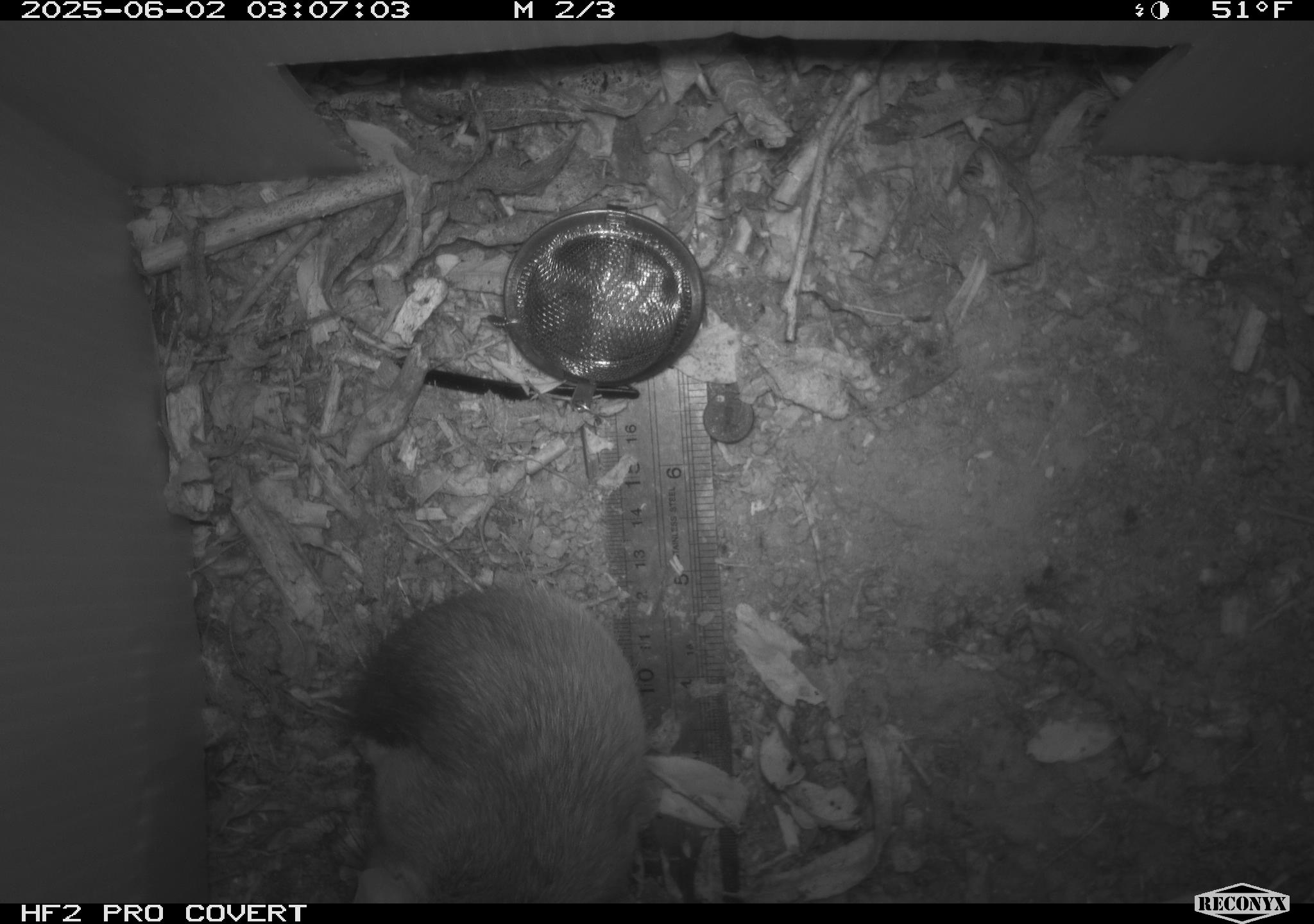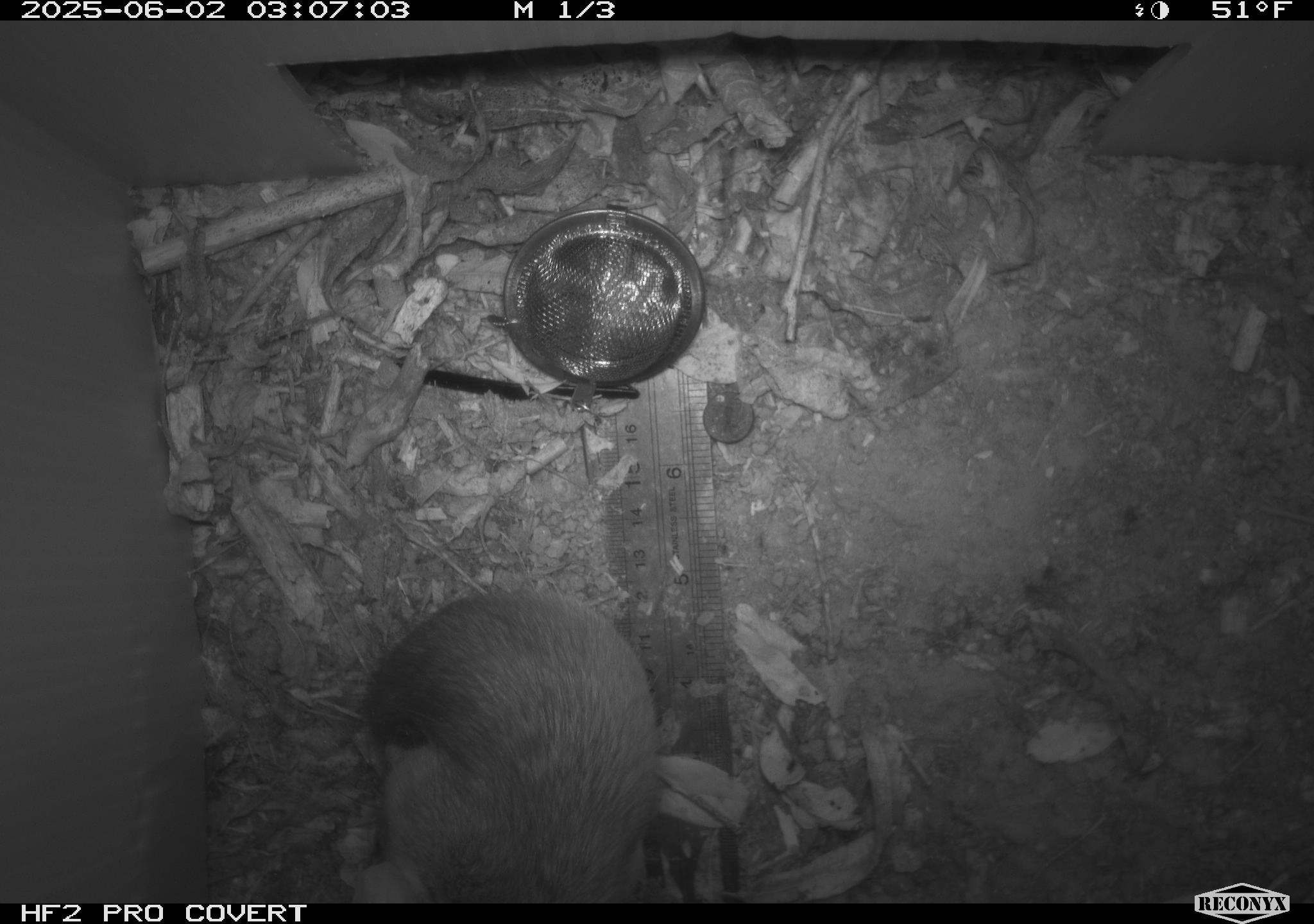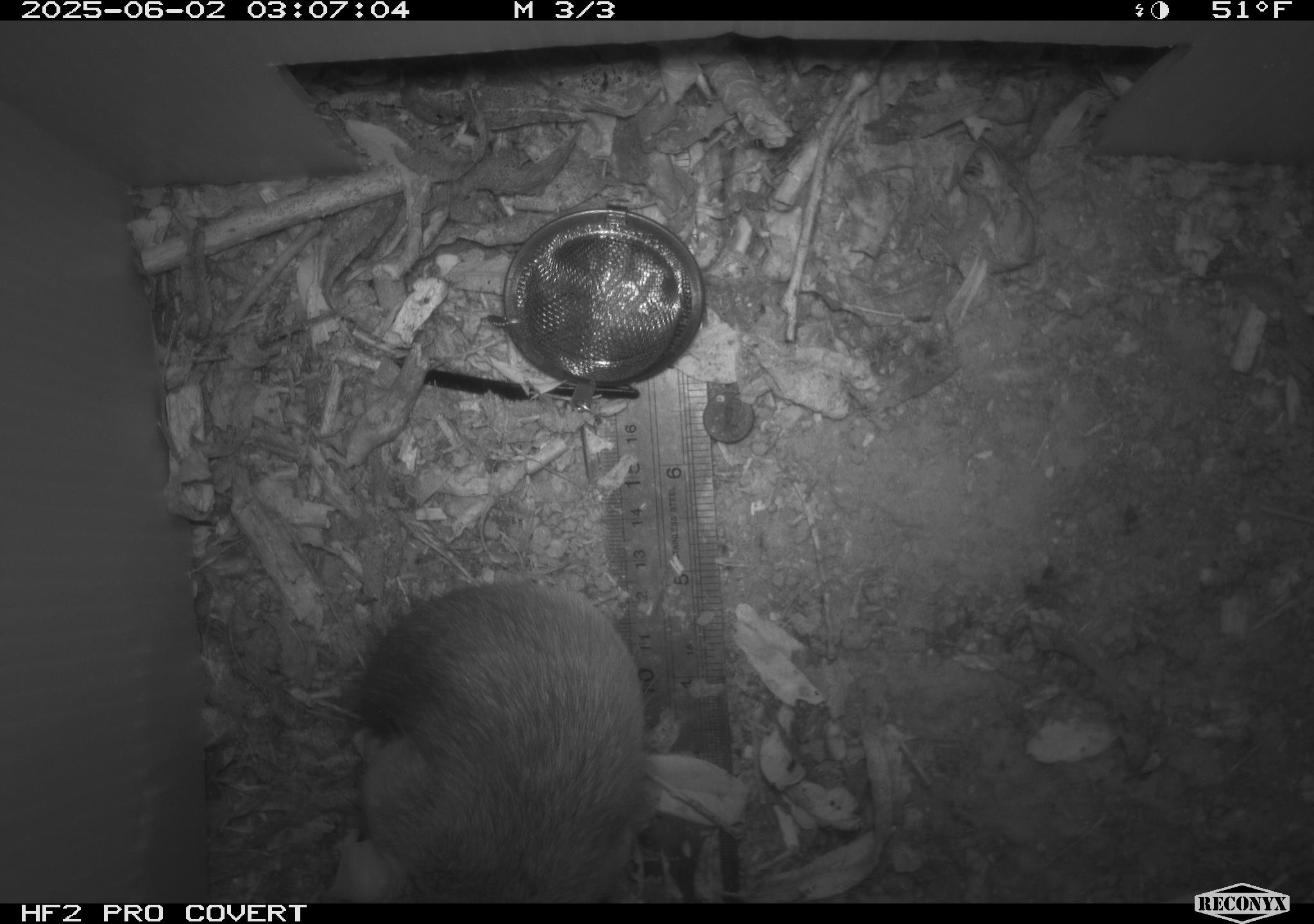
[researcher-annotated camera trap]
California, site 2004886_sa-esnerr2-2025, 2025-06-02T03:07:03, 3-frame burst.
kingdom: Animalia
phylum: Chordata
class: Mammalia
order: Rodentia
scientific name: Rodentia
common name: rodent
Rodent (Rodentia).